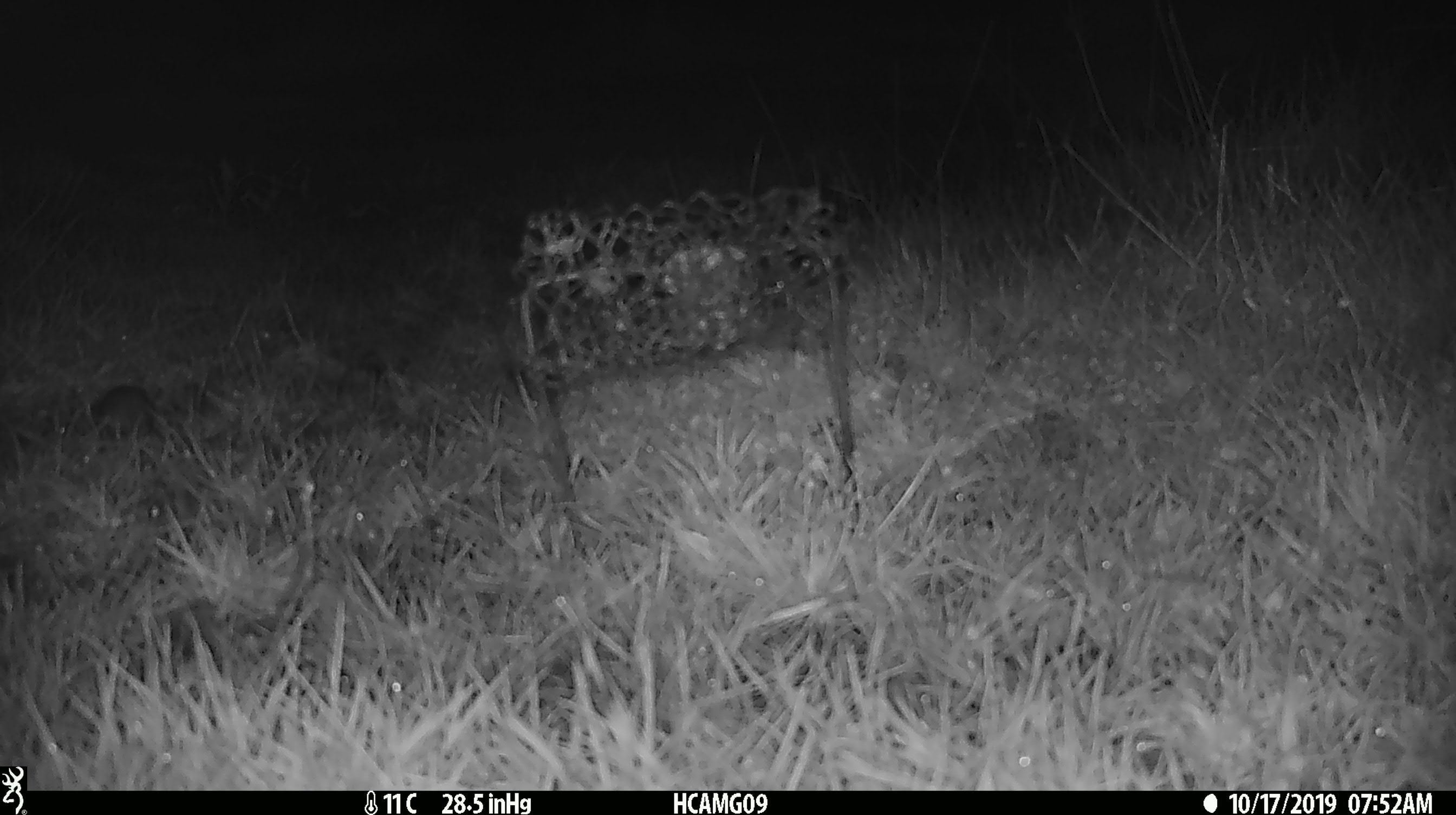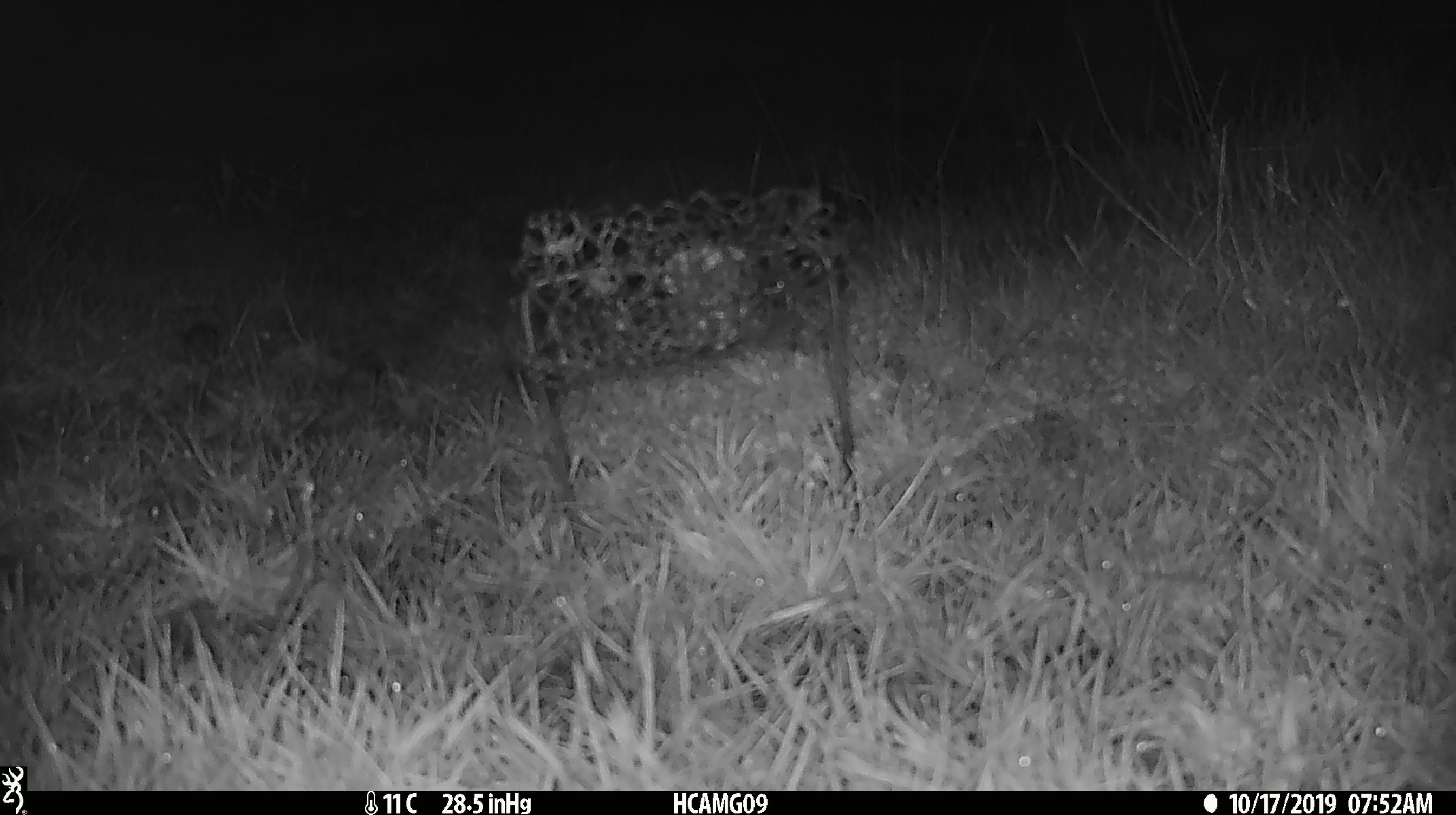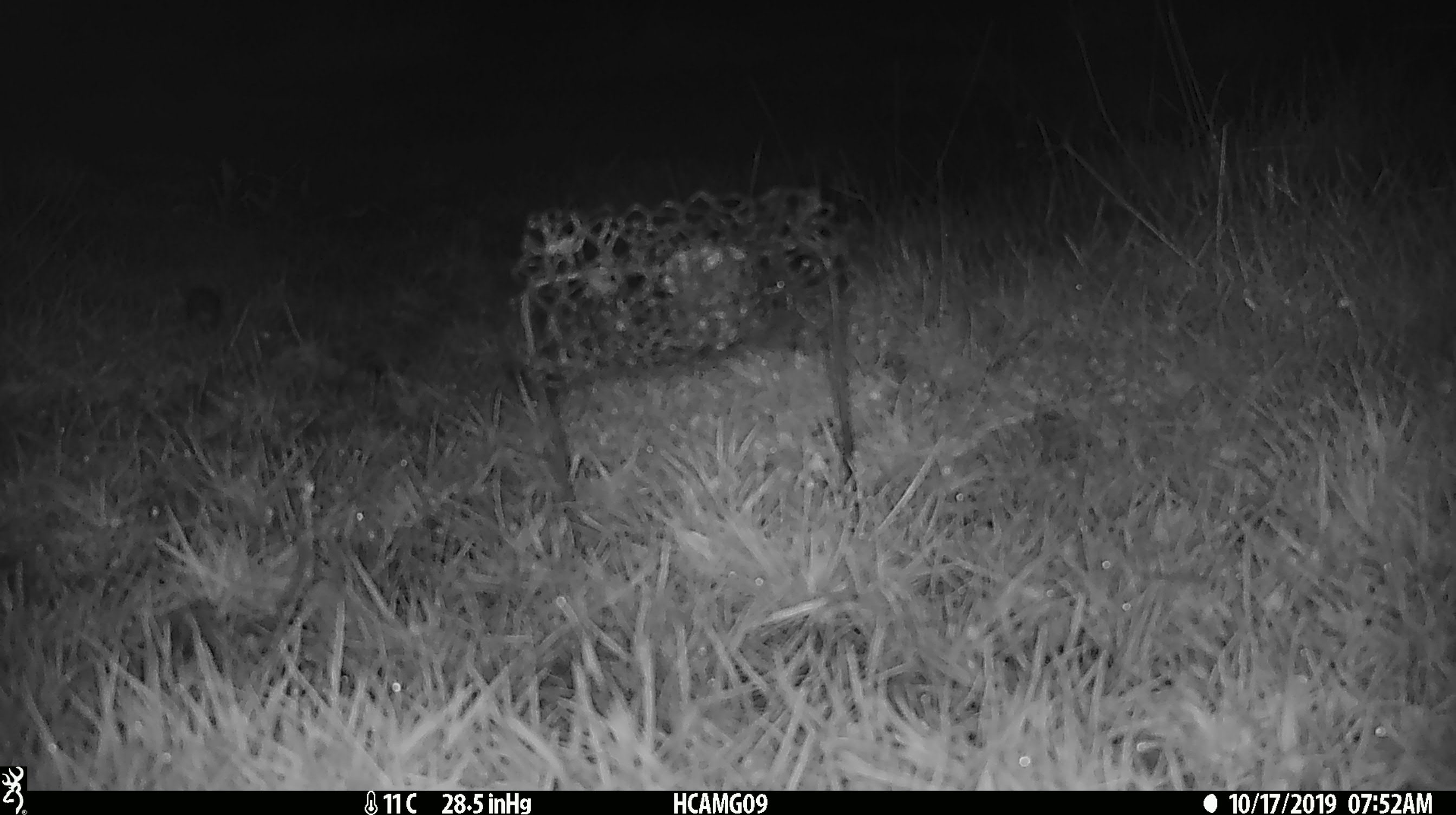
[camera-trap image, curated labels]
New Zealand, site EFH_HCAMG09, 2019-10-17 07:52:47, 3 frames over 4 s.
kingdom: Animalia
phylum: Chordata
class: Mammalia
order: Rodentia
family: Muridae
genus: Mus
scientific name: Mus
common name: mouse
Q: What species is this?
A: Mouse (Mus).